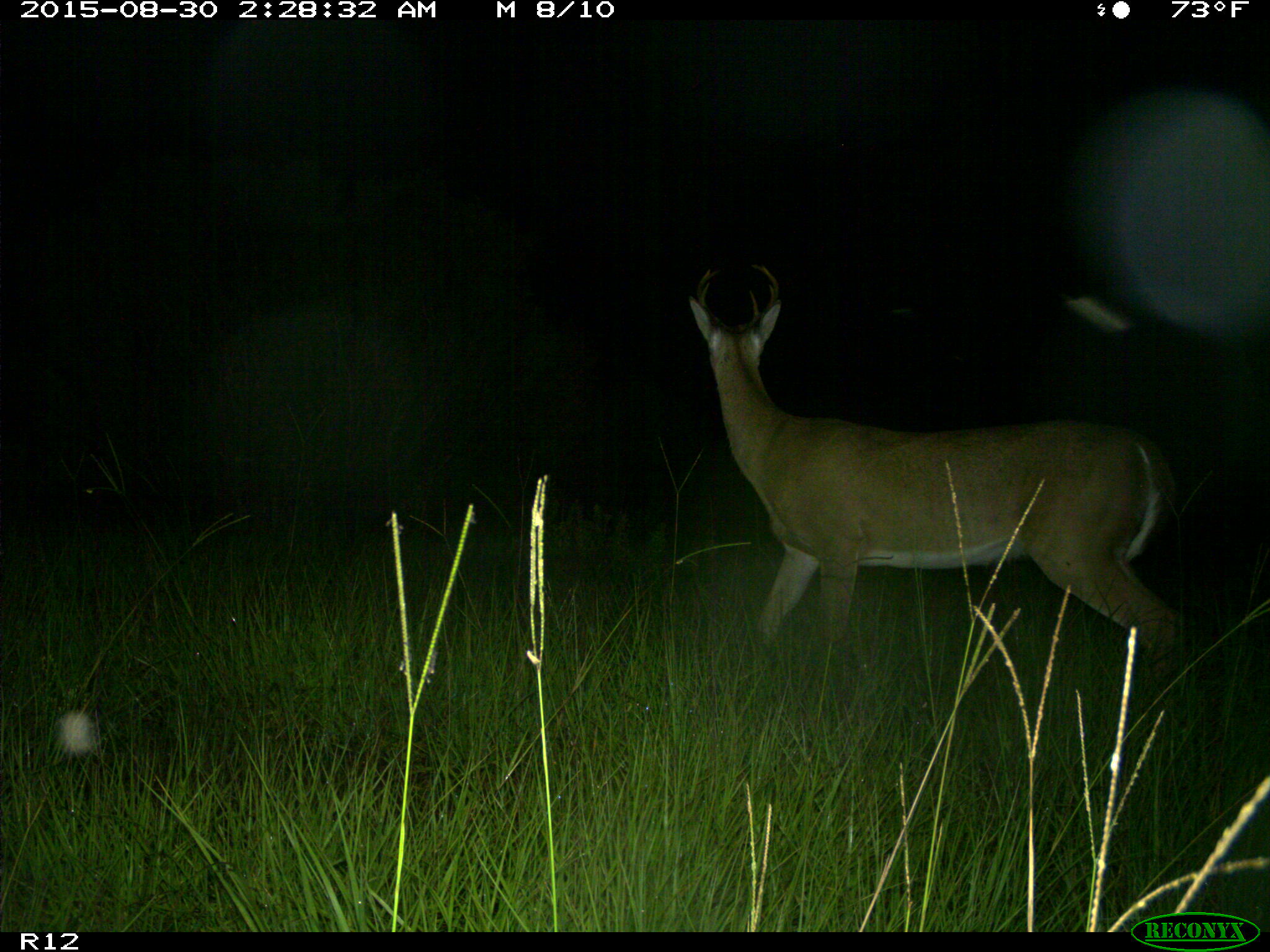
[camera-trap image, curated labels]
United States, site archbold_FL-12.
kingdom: Animalia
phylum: Chordata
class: Mammalia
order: Artiodactyla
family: Cervidae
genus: Odocoileus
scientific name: Odocoileus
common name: deer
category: unidentified deer